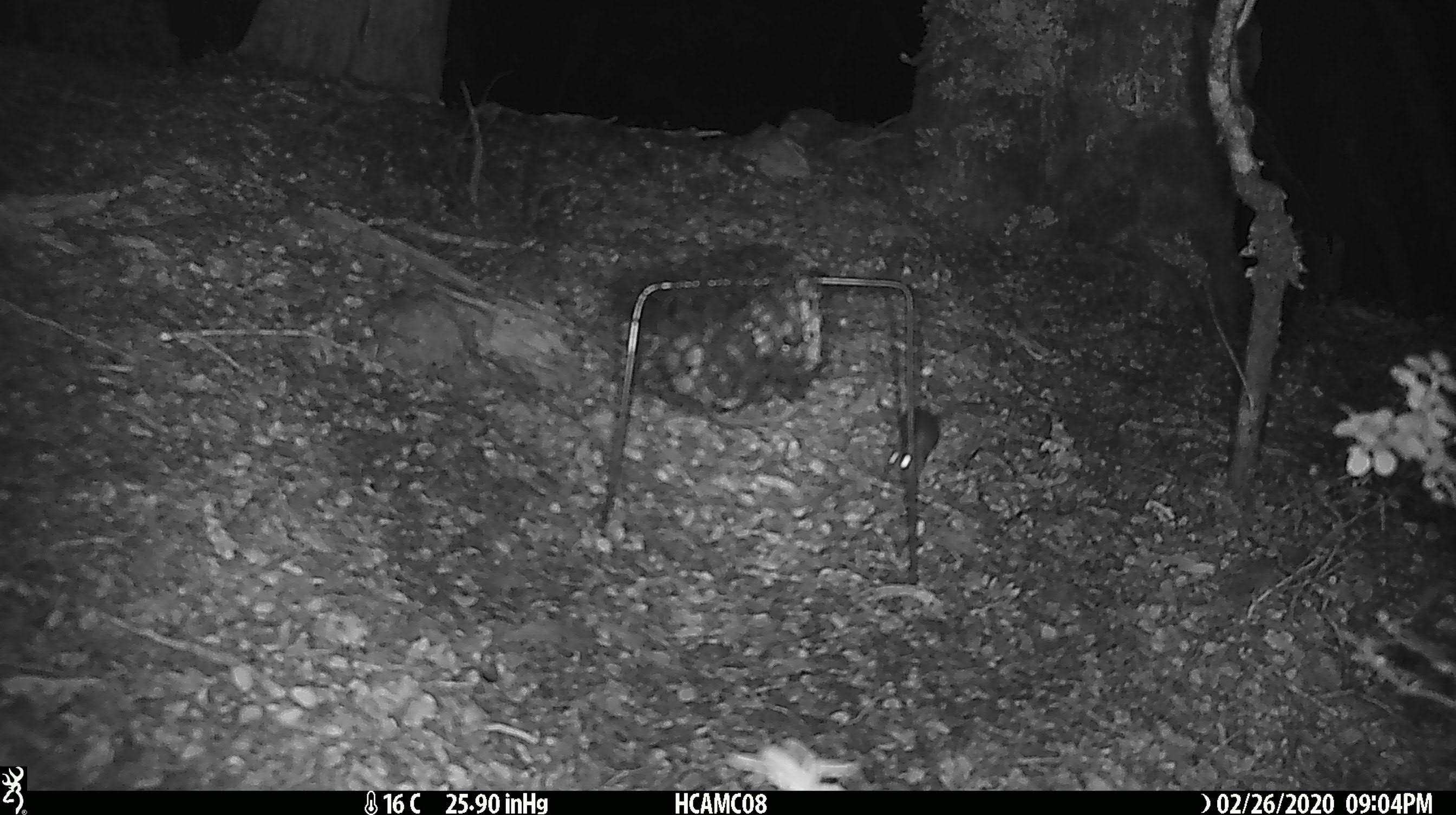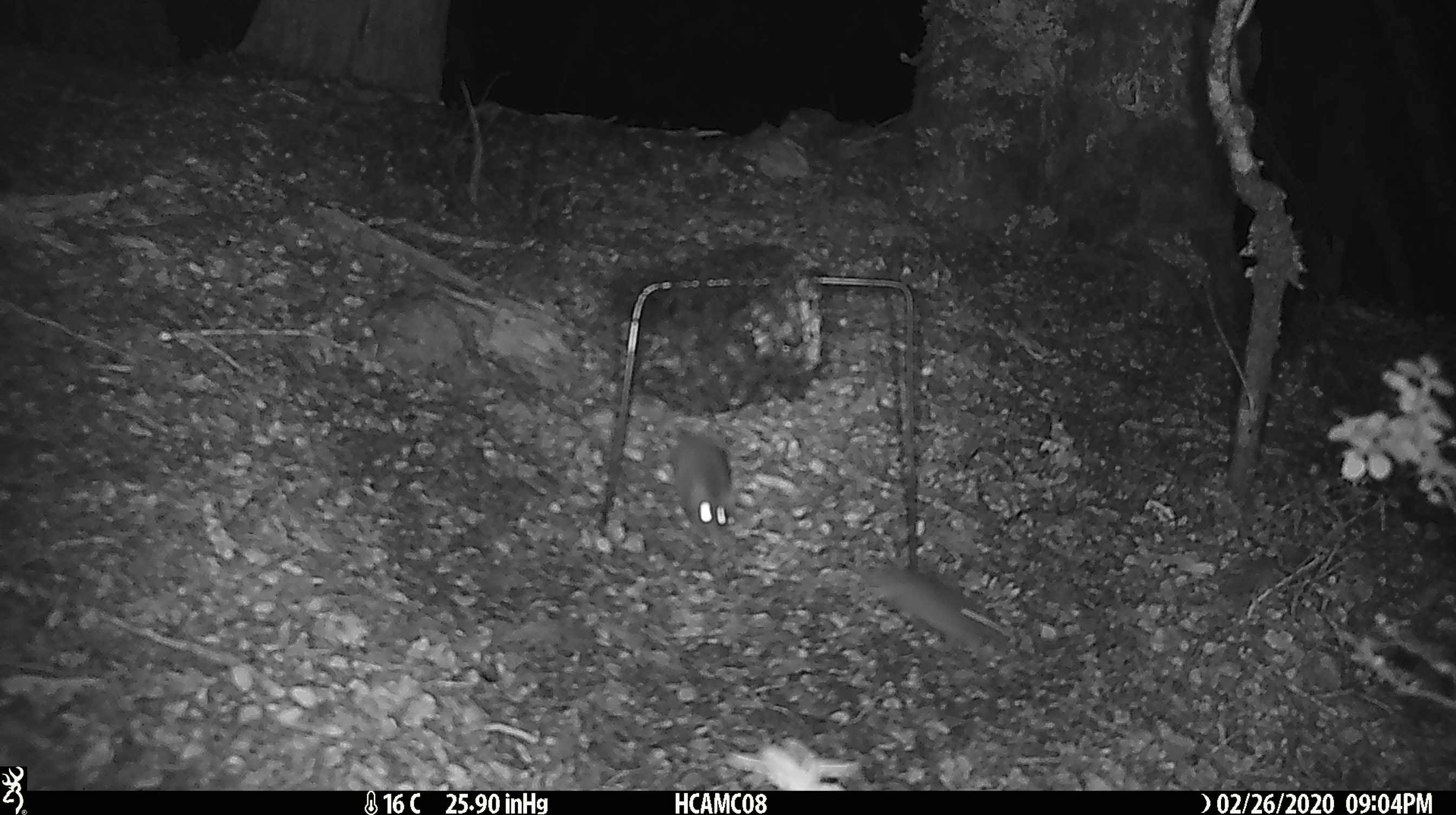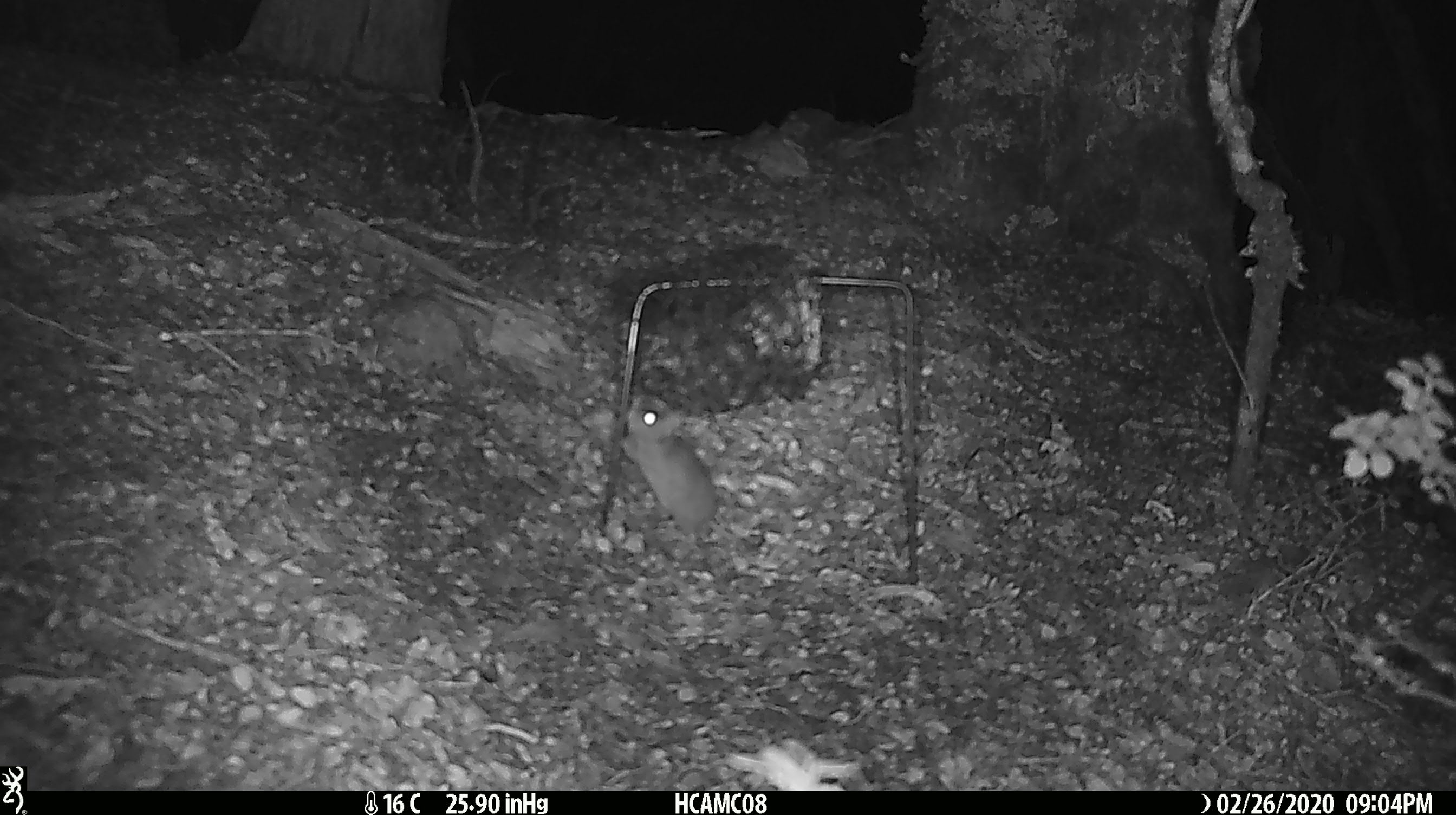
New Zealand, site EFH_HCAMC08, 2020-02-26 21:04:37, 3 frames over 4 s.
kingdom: Animalia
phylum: Chordata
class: Mammalia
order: Rodentia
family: Muridae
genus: Mus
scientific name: Mus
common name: mouse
Mouse (Mus).